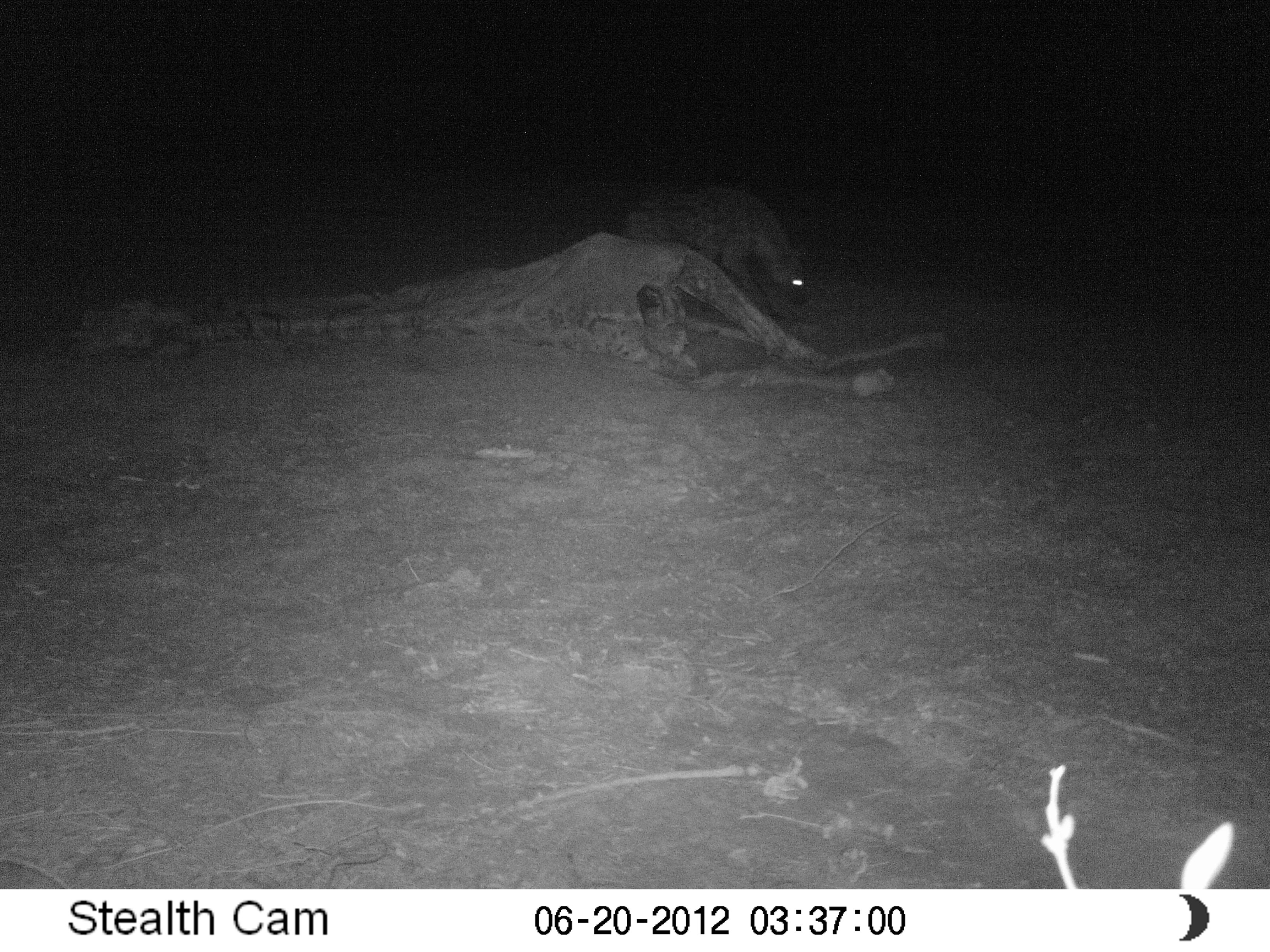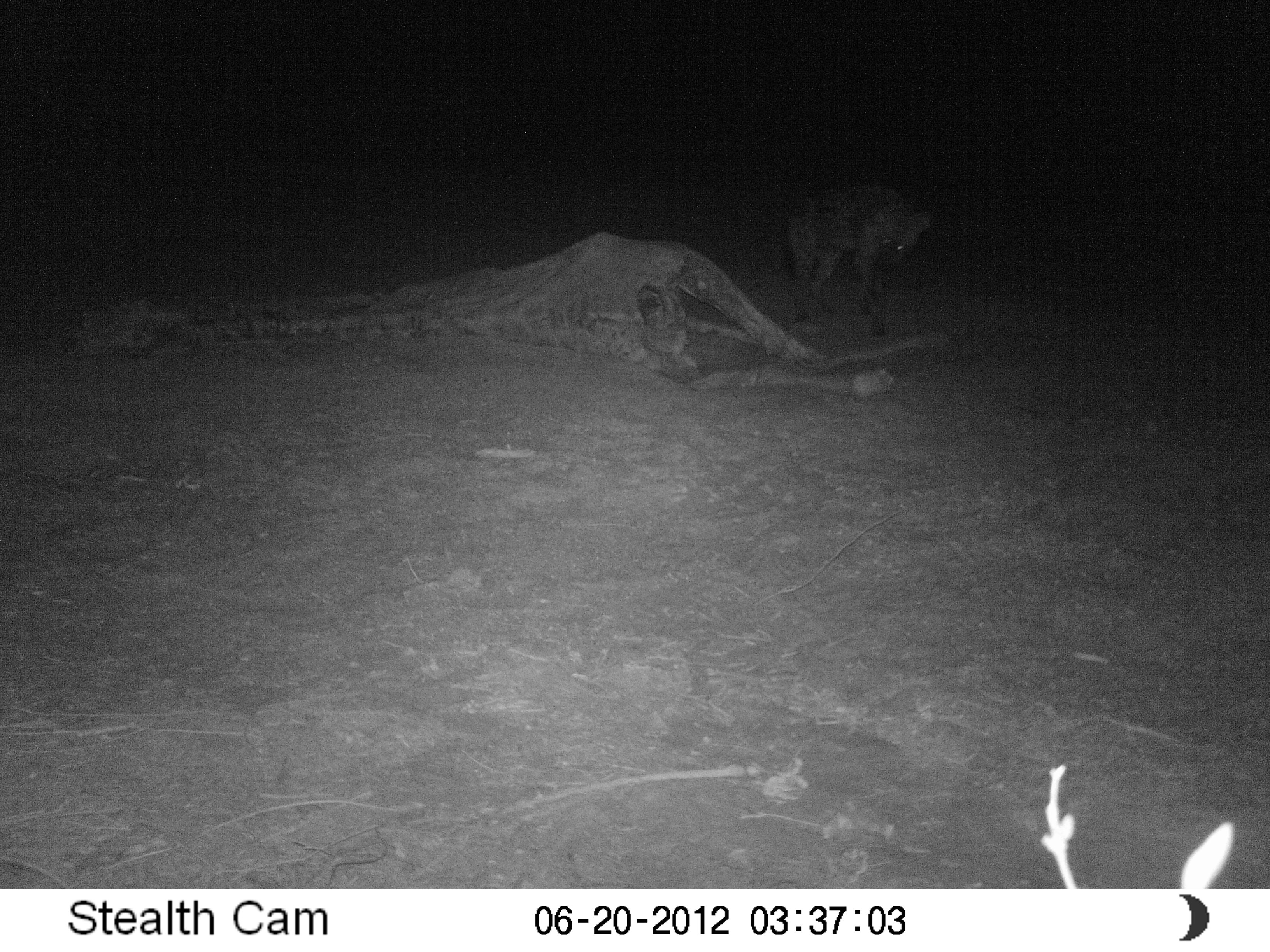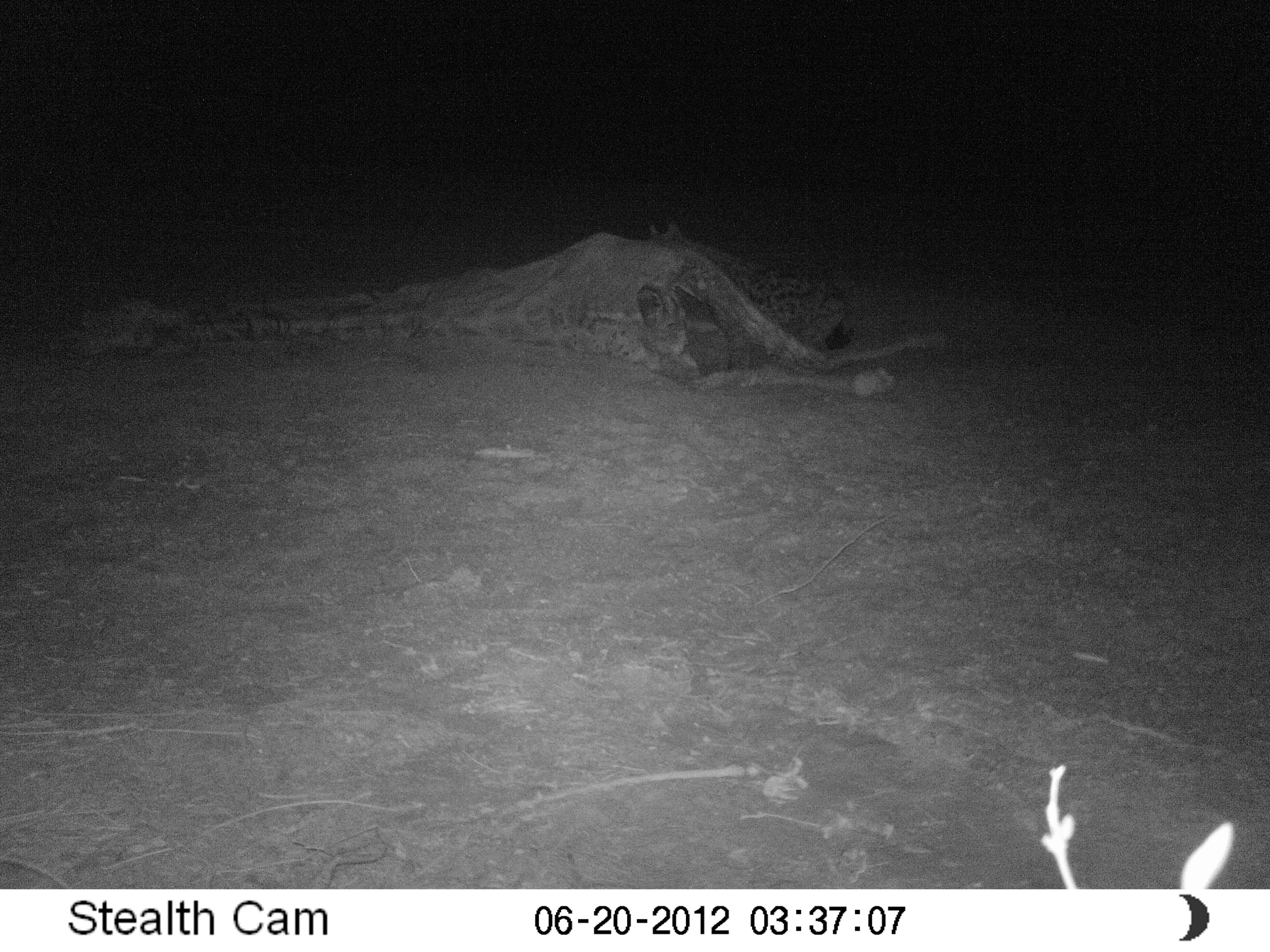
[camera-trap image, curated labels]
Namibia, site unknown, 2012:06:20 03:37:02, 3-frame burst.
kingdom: Animalia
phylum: Chordata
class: Mammalia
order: Carnivora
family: Hyaenidae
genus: Crocuta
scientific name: Crocuta crocuta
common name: spotted hyena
Crocuta crocuta (spotted hyena).